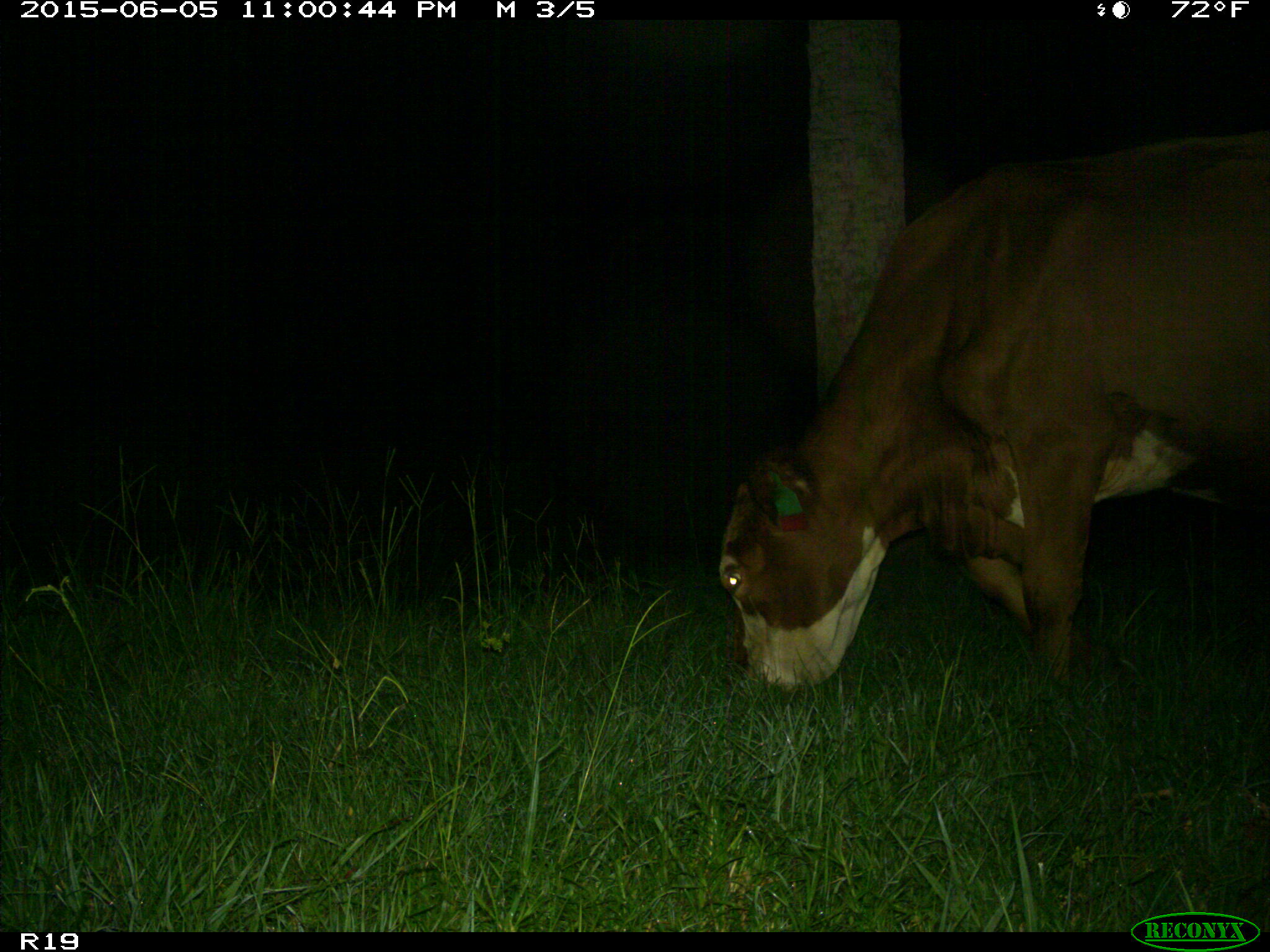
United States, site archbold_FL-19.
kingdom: Animalia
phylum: Chordata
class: Mammalia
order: Artiodactyla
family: Bovidae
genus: Bos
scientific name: Bos taurus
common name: domestic cow